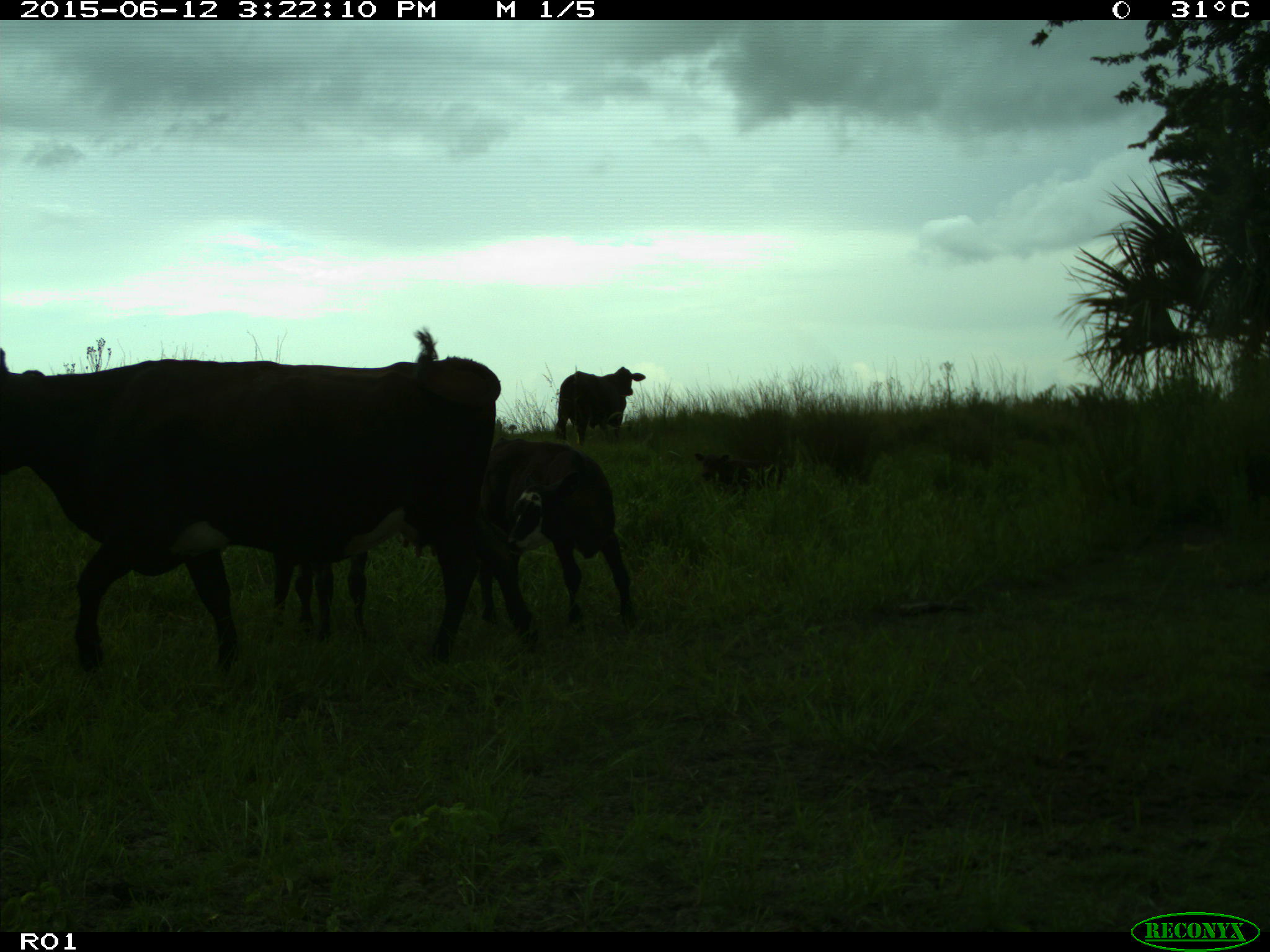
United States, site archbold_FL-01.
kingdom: Animalia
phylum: Chordata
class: Mammalia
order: Artiodactyla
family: Bovidae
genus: Bos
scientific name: Bos taurus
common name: domestic cow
Bos taurus (domestic cow).